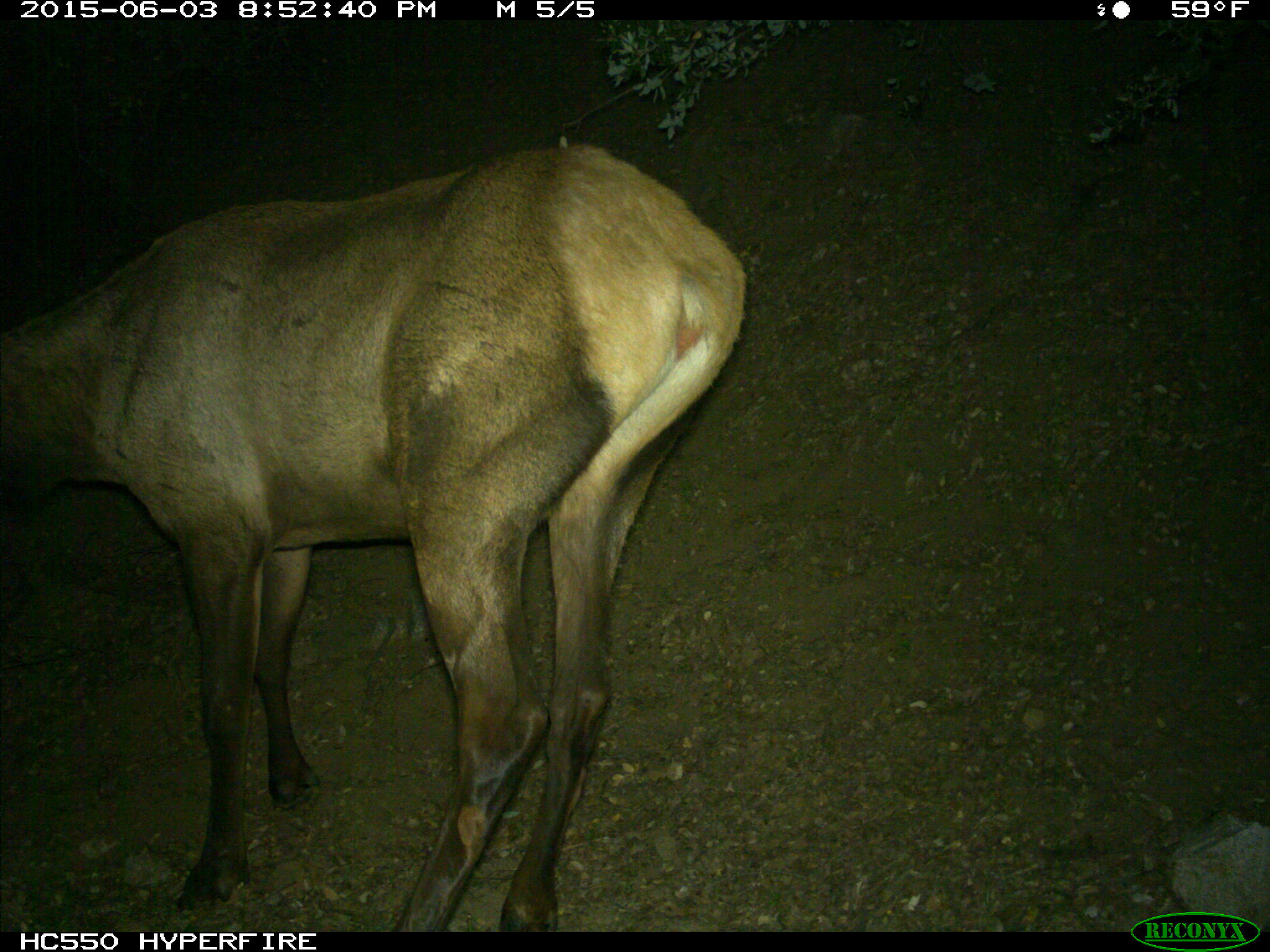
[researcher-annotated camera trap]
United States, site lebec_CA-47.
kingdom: Animalia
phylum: Chordata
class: Mammalia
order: Artiodactyla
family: Cervidae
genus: Cervus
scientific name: Cervus canadensis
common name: elk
Cervus canadensis (elk).